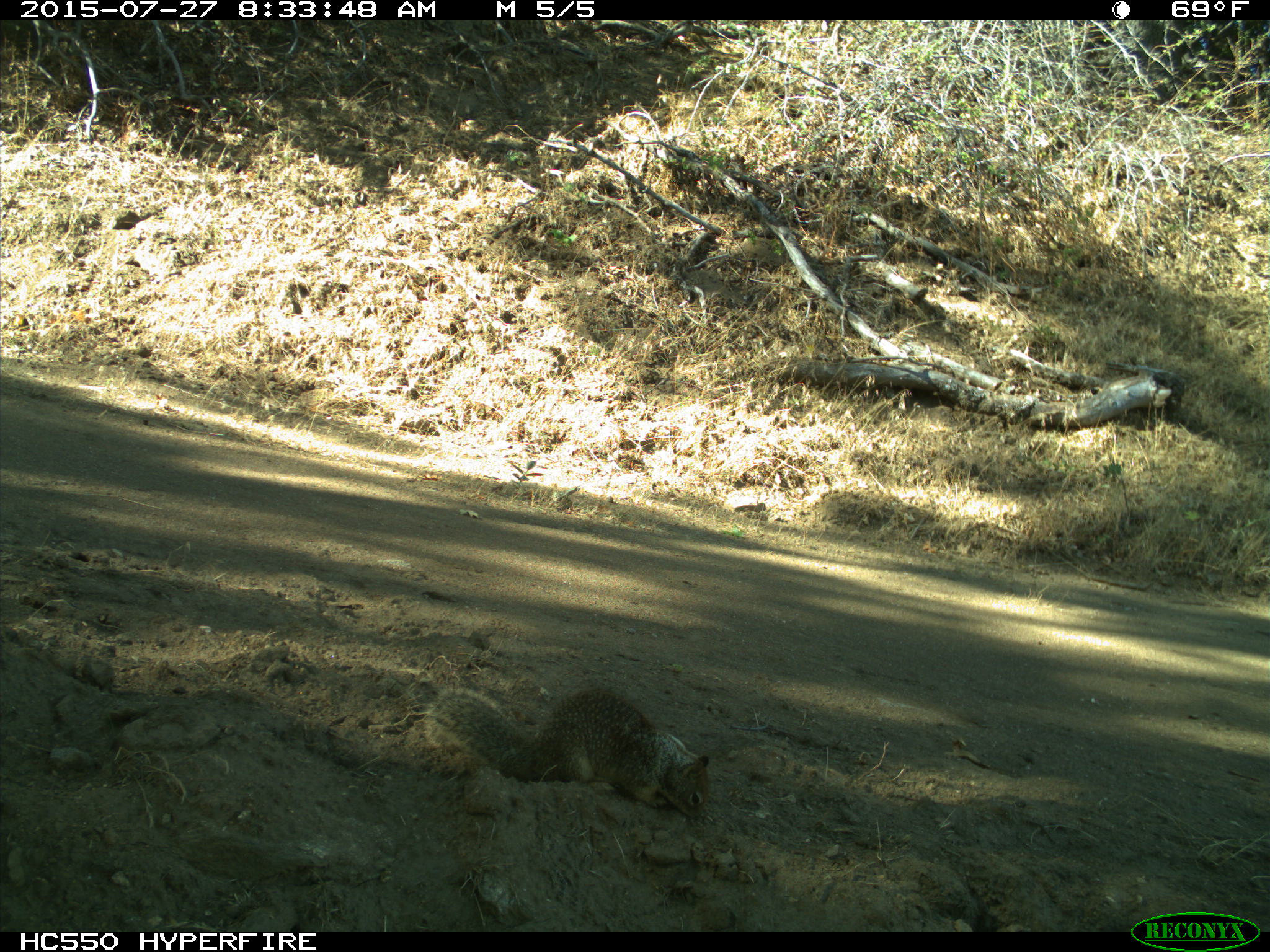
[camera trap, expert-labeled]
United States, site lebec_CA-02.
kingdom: Animalia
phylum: Chordata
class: Mammalia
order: Rodentia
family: Sciuridae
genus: Otospermophilus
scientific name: Otospermophilus beecheyi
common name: california ground squirrel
Otospermophilus beecheyi (california ground squirrel).